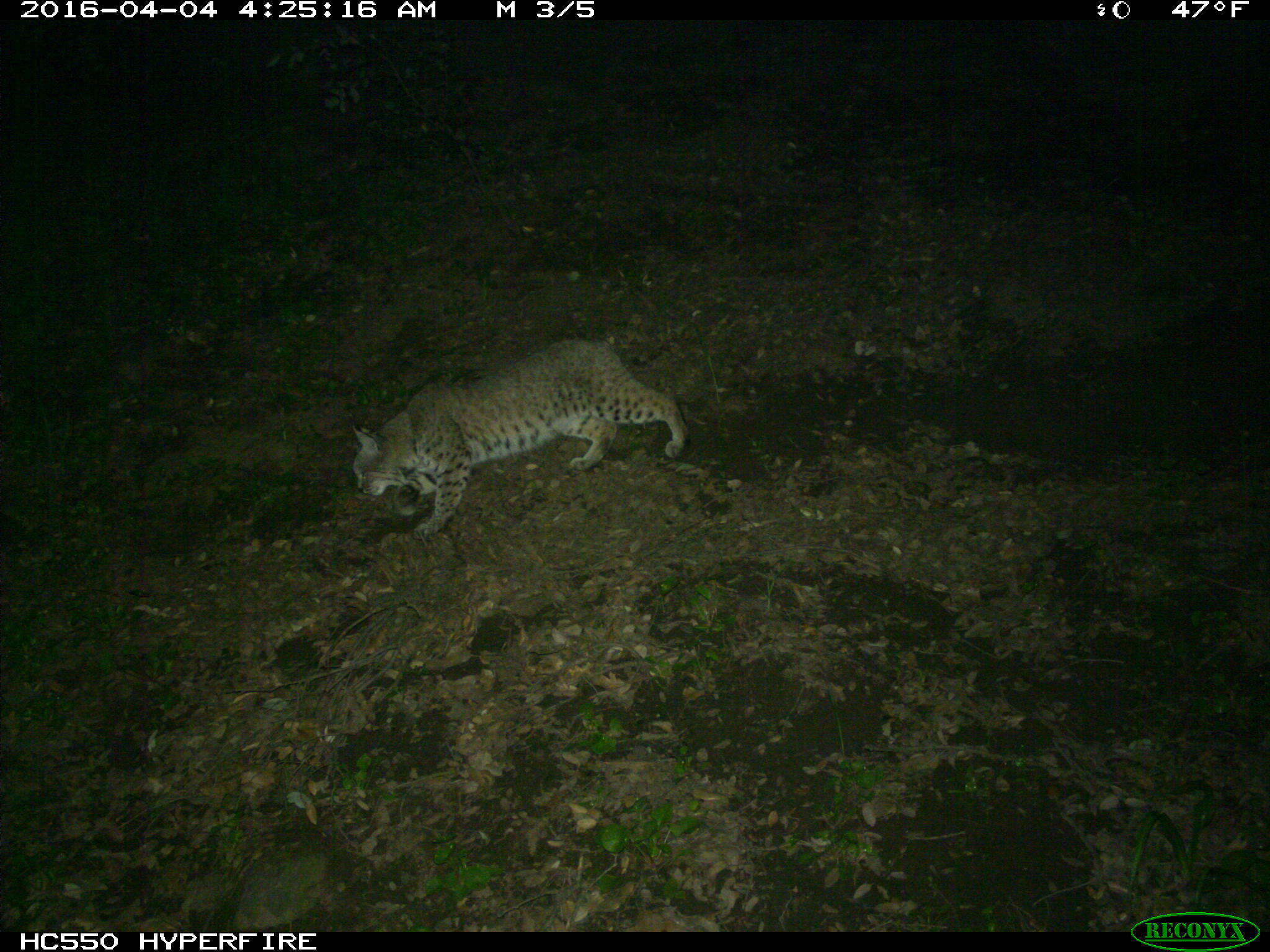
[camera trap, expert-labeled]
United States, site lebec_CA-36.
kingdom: Animalia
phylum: Chordata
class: Mammalia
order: Carnivora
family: Felidae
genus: Lynx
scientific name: Lynx rufus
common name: bobcat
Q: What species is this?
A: Lynx rufus (bobcat).